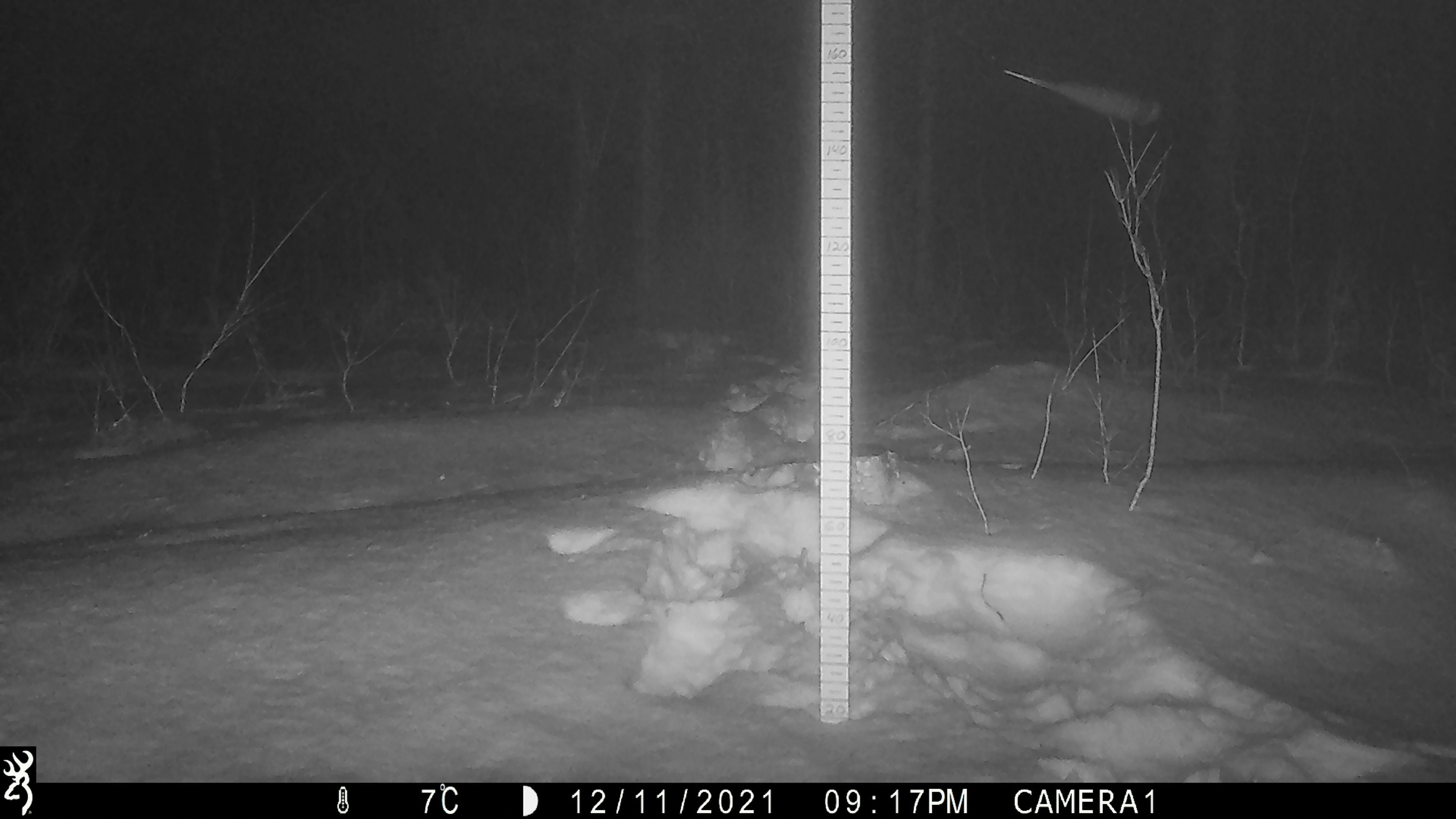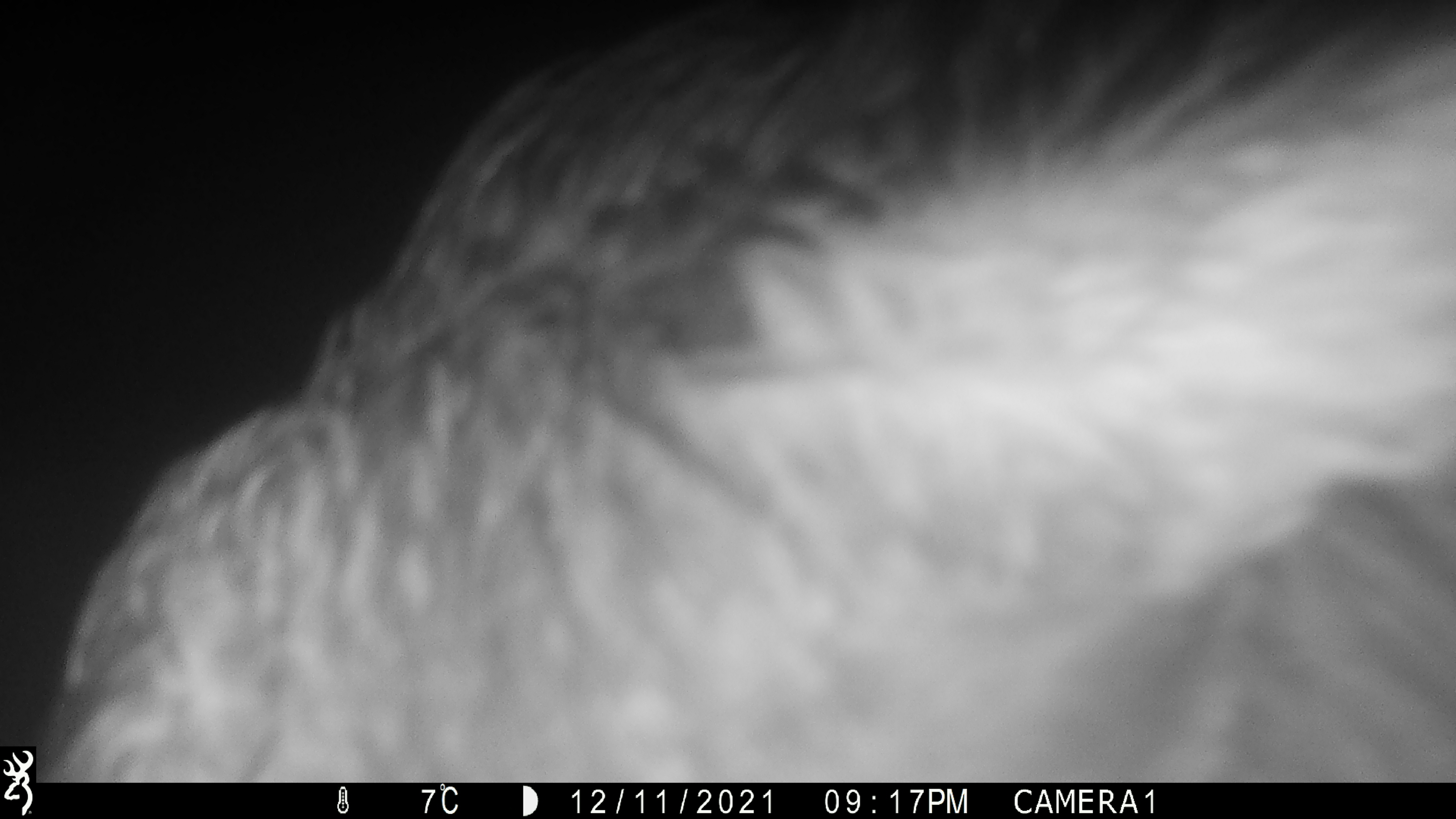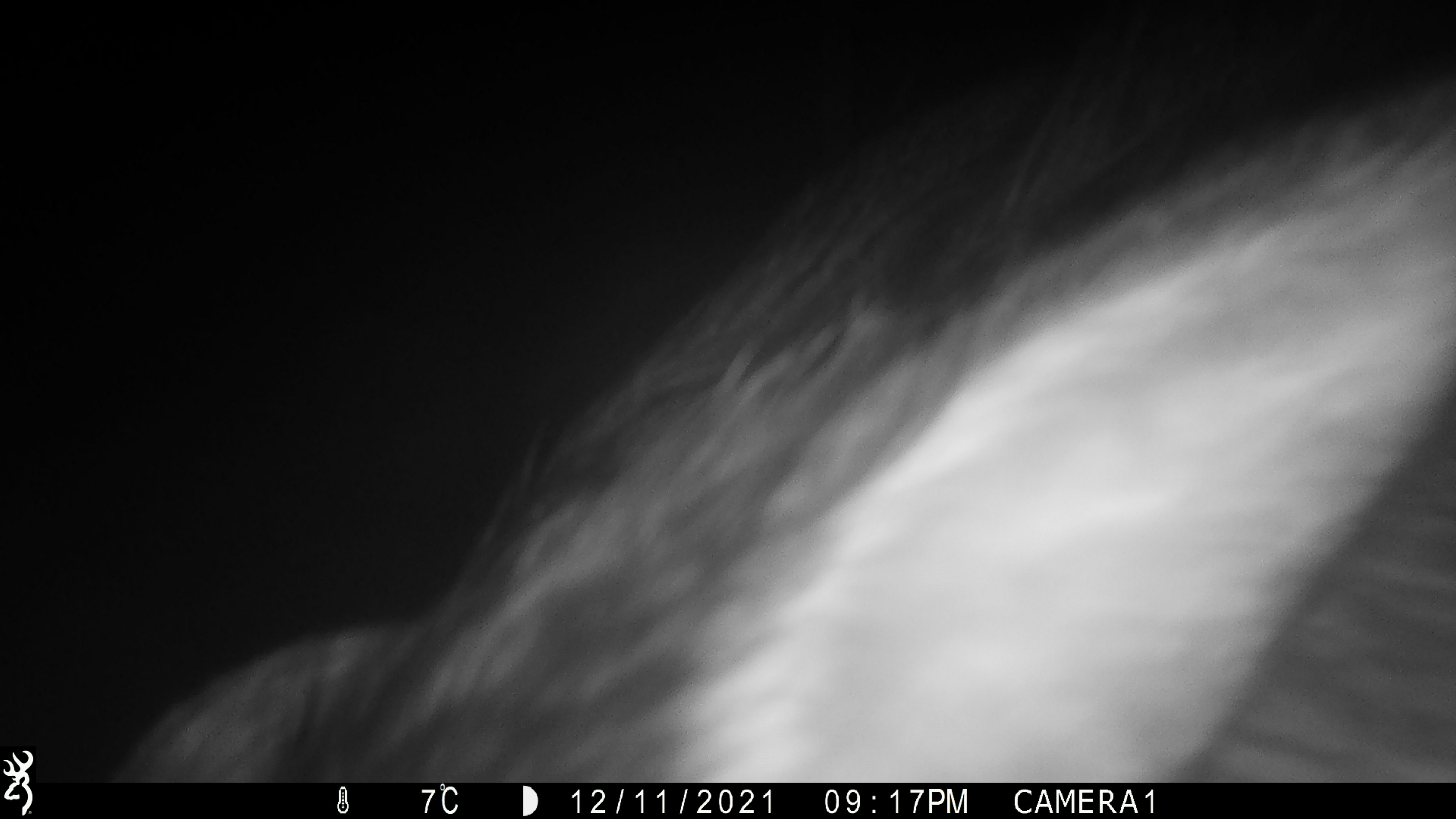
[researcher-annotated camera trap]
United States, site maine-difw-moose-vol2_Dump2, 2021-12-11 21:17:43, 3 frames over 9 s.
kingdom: Animalia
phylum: Chordata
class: Mammalia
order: Artiodactyla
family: Cervidae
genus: Alces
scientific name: Alces alces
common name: moose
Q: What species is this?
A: Moose (Alces alces).